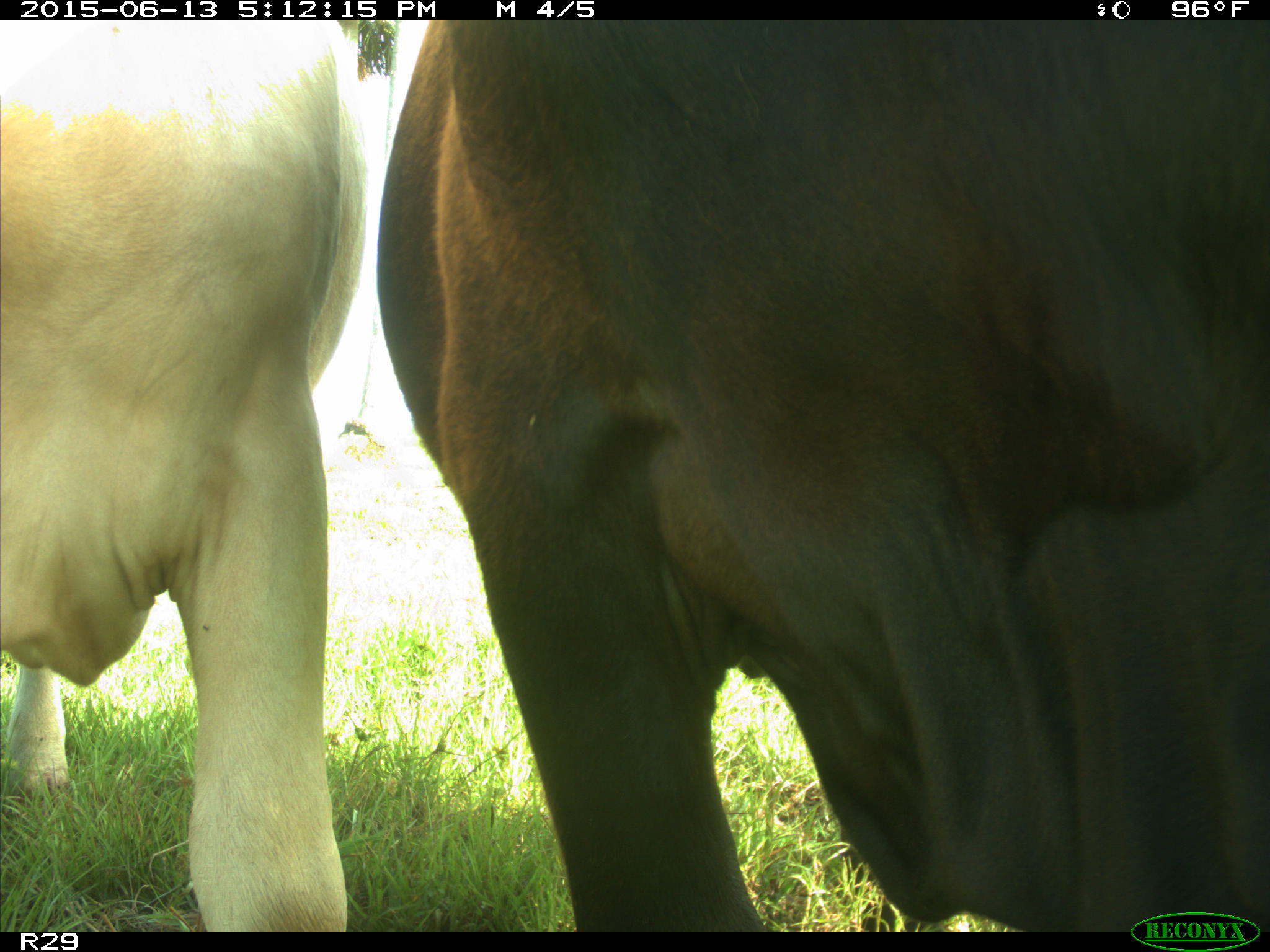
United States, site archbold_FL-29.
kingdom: Animalia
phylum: Chordata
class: Mammalia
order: Artiodactyla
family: Bovidae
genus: Bos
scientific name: Bos taurus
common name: domestic cow